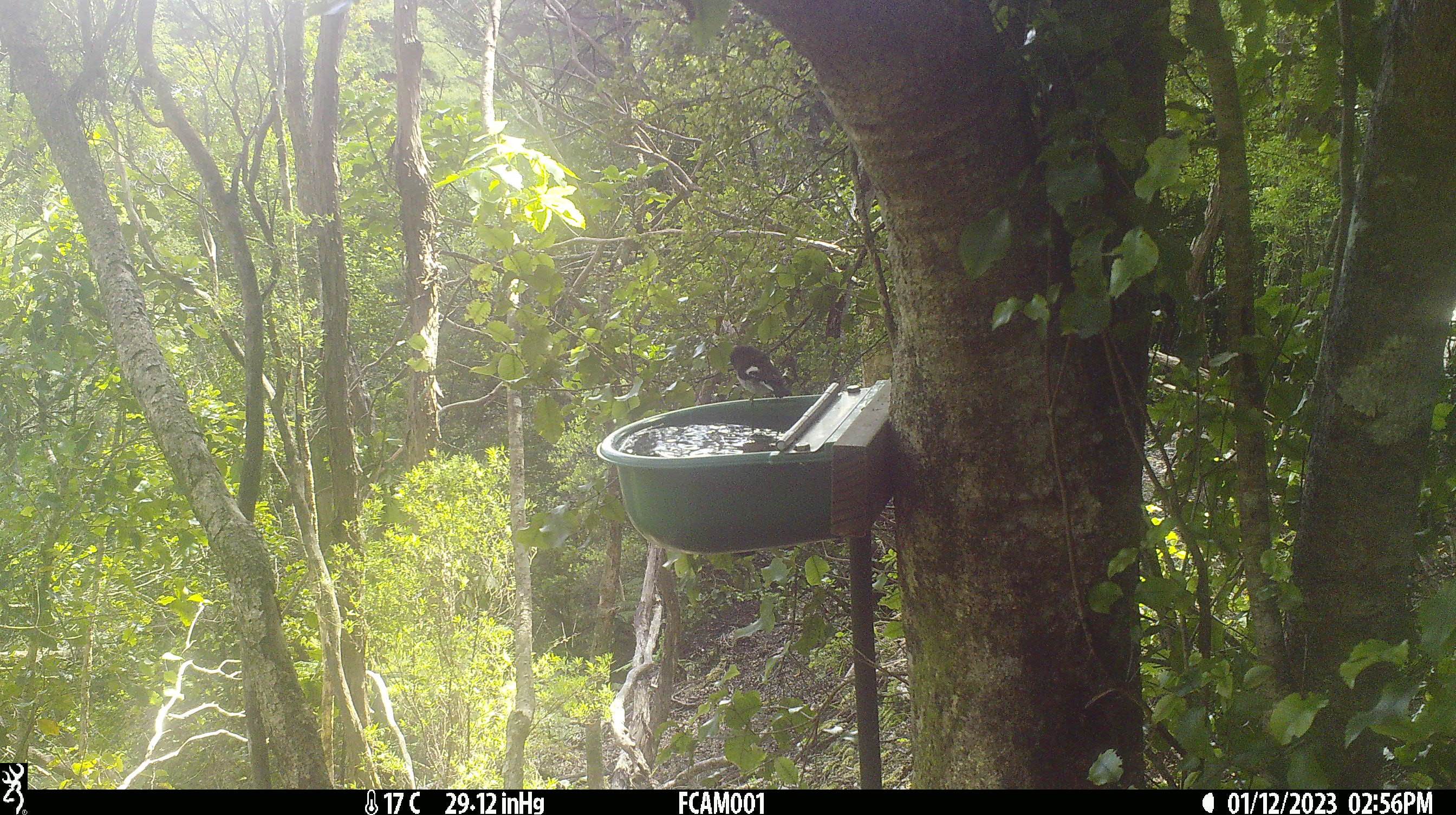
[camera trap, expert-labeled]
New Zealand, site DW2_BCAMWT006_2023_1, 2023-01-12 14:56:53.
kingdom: Animalia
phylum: Chordata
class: Aves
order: Passeriformes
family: Petroicidae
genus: Petroica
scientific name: Petroica macrocephala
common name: tomtit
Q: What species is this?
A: Tomtit (Petroica macrocephala).